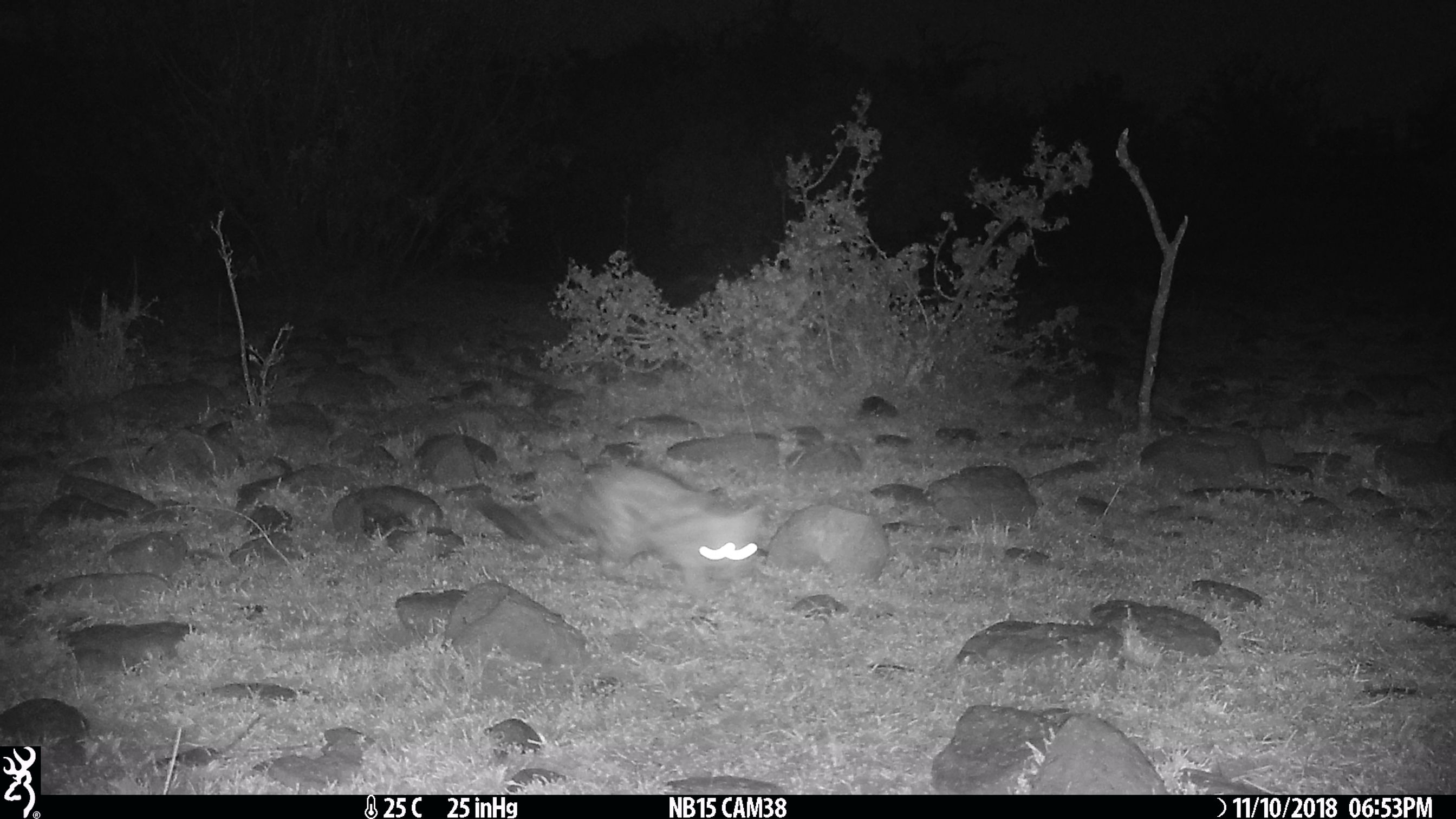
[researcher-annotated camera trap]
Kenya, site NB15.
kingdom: Animalia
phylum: Chordata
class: Mammalia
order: Carnivora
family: Viverridae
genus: Genetta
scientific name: Genetta genetta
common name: genet